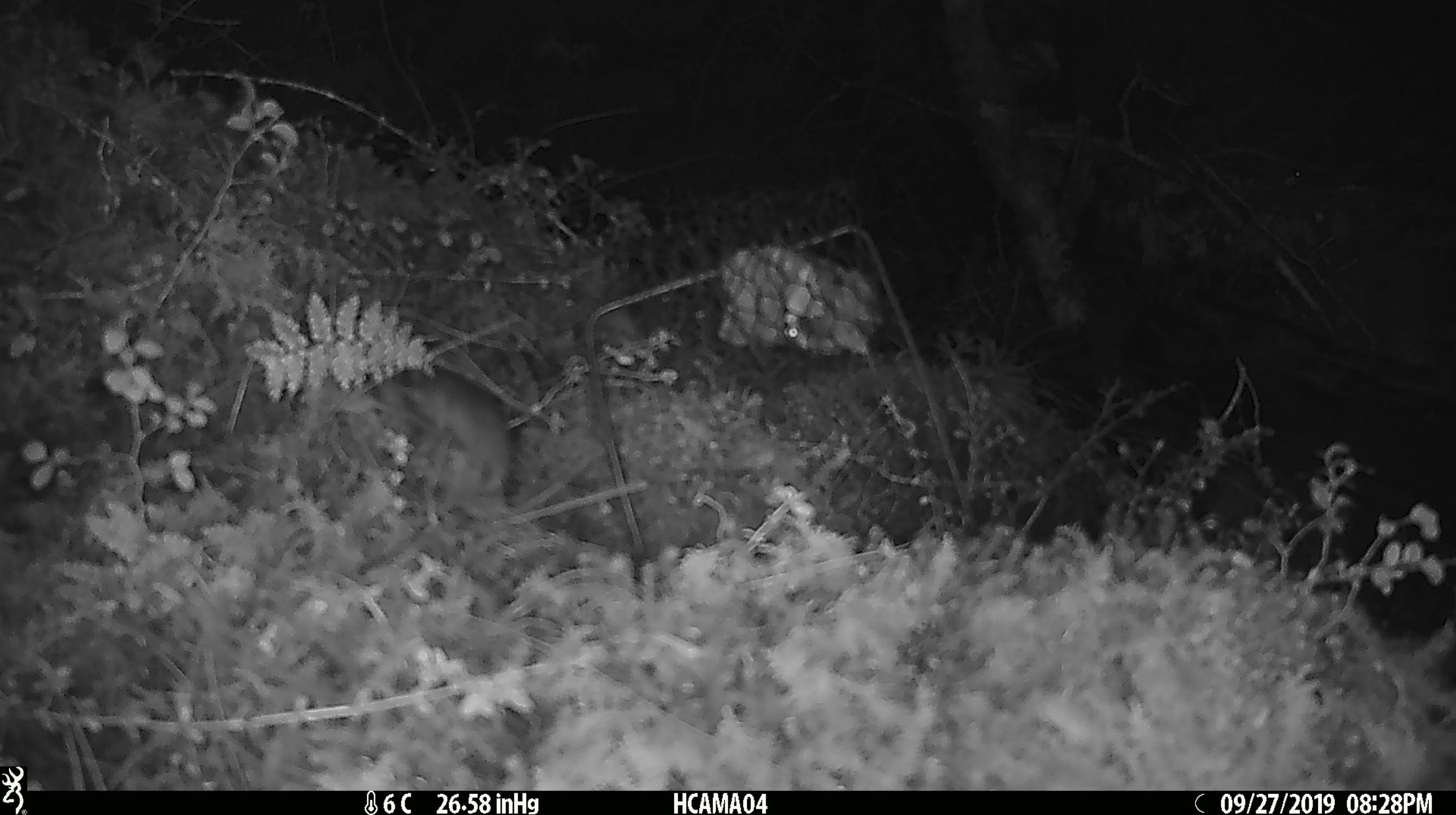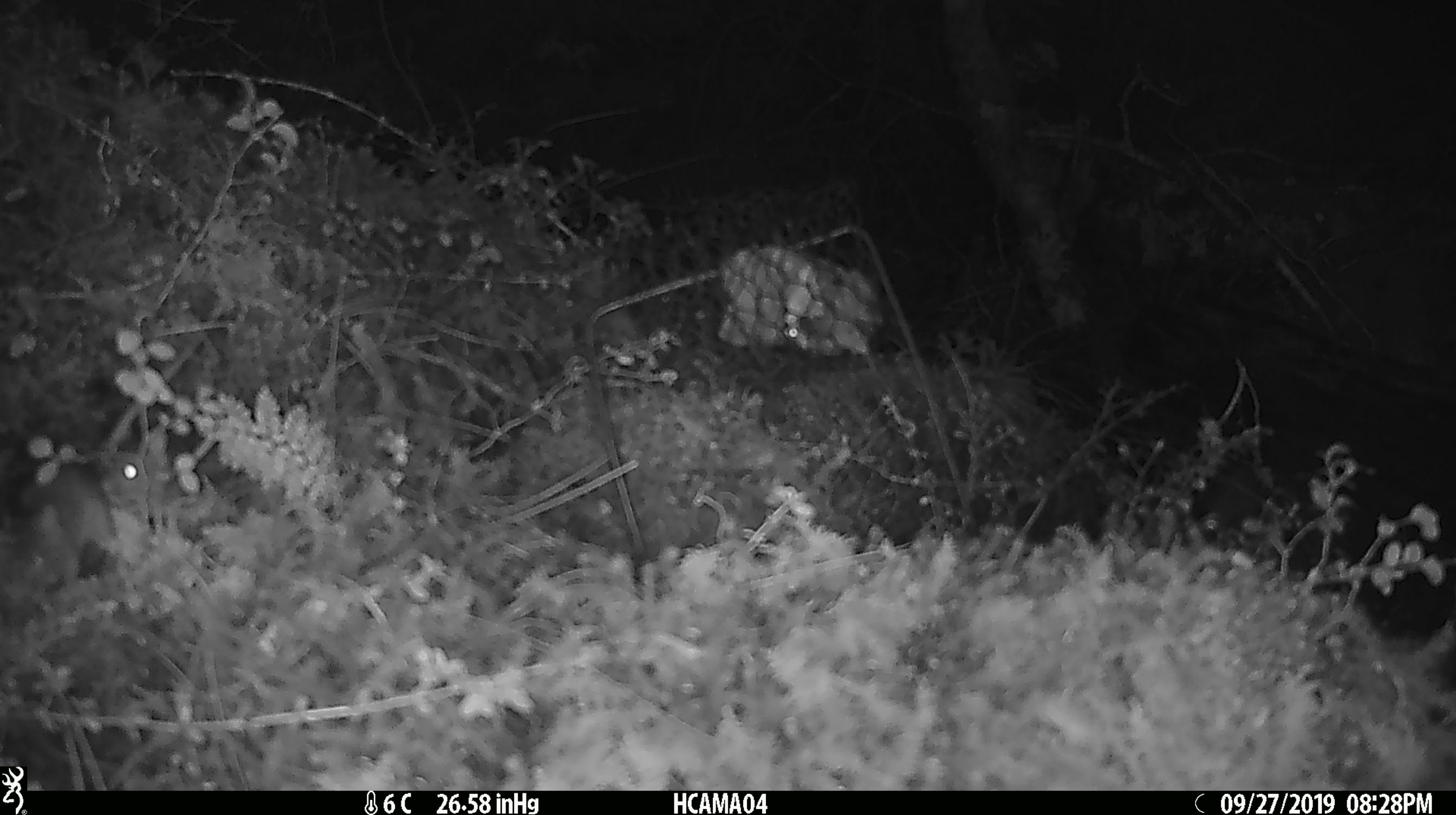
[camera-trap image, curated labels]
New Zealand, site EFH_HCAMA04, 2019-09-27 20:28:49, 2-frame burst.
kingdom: Animalia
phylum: Chordata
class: Mammalia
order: Rodentia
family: Muridae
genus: Mus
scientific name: Mus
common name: mouse